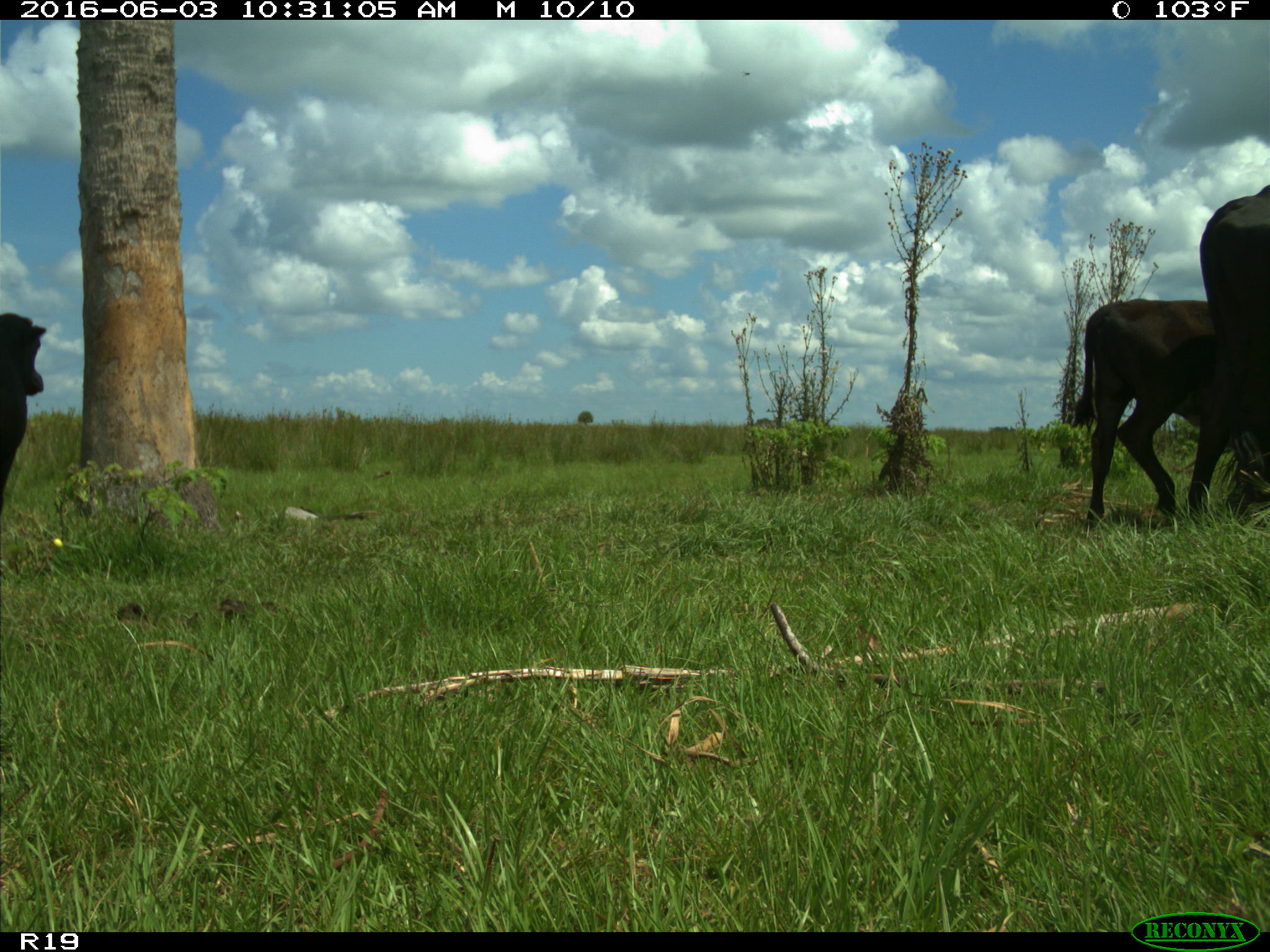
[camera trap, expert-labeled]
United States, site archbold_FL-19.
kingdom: Animalia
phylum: Chordata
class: Mammalia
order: Artiodactyla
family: Bovidae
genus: Bos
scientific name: Bos taurus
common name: domestic cow